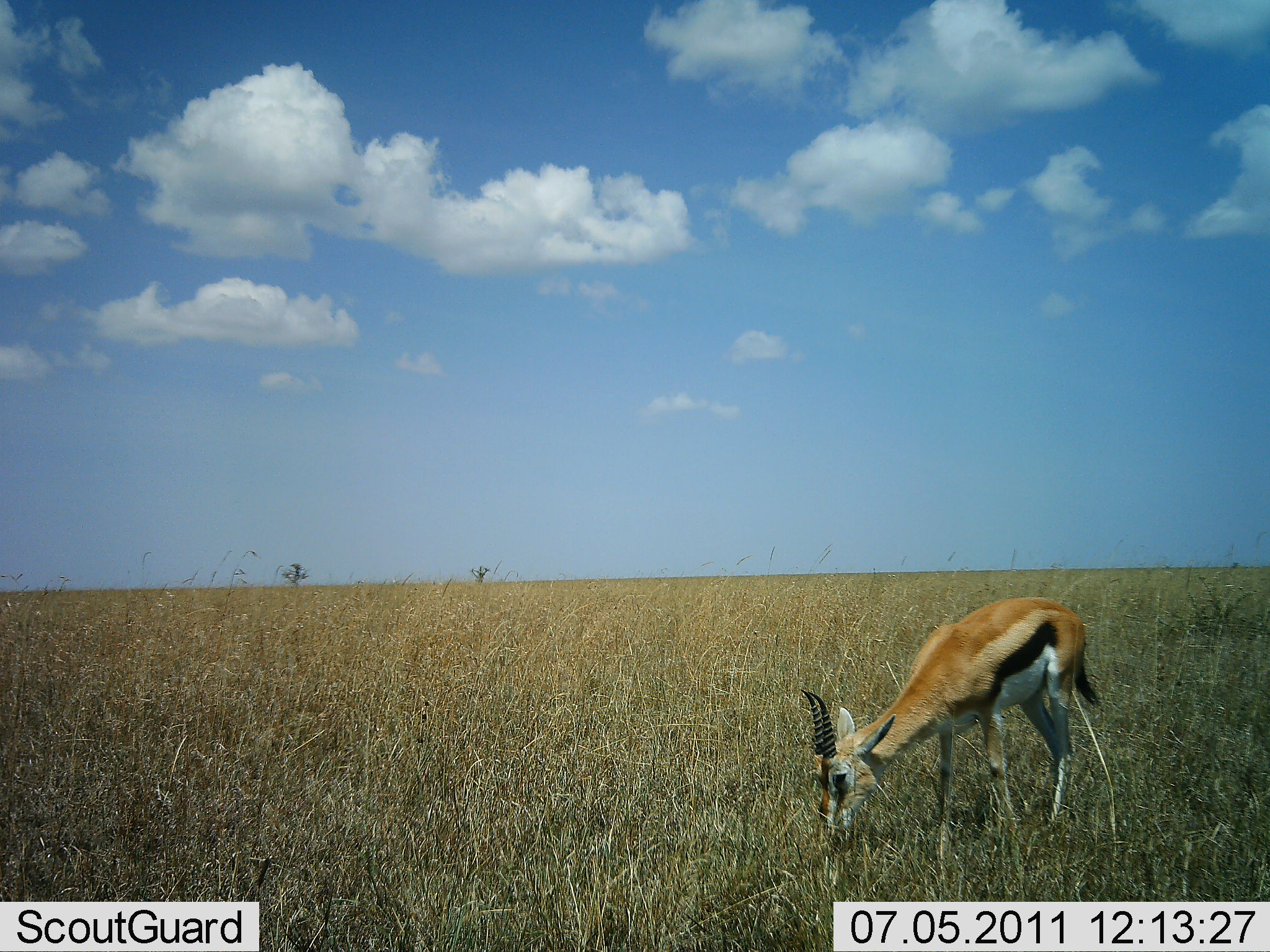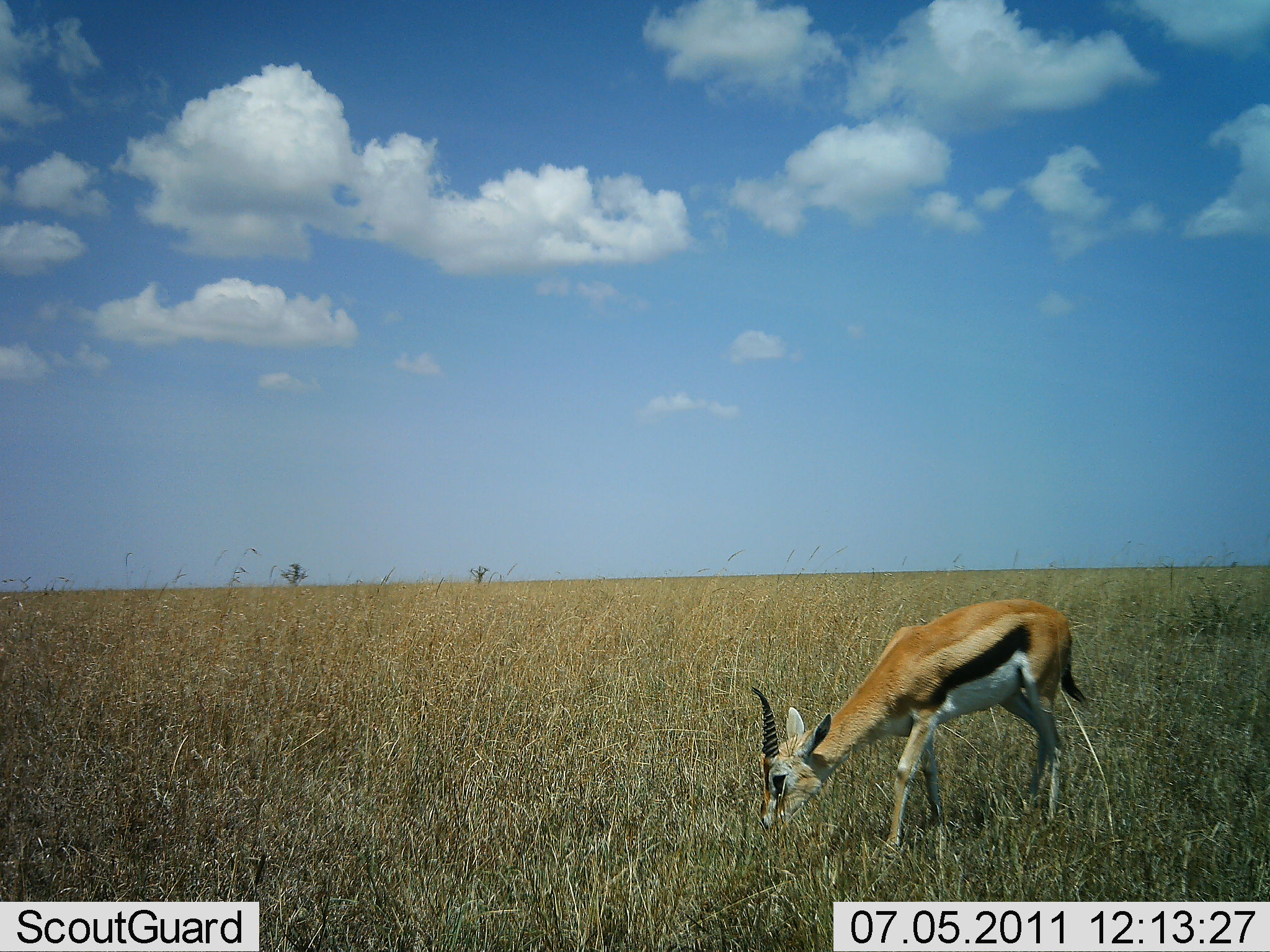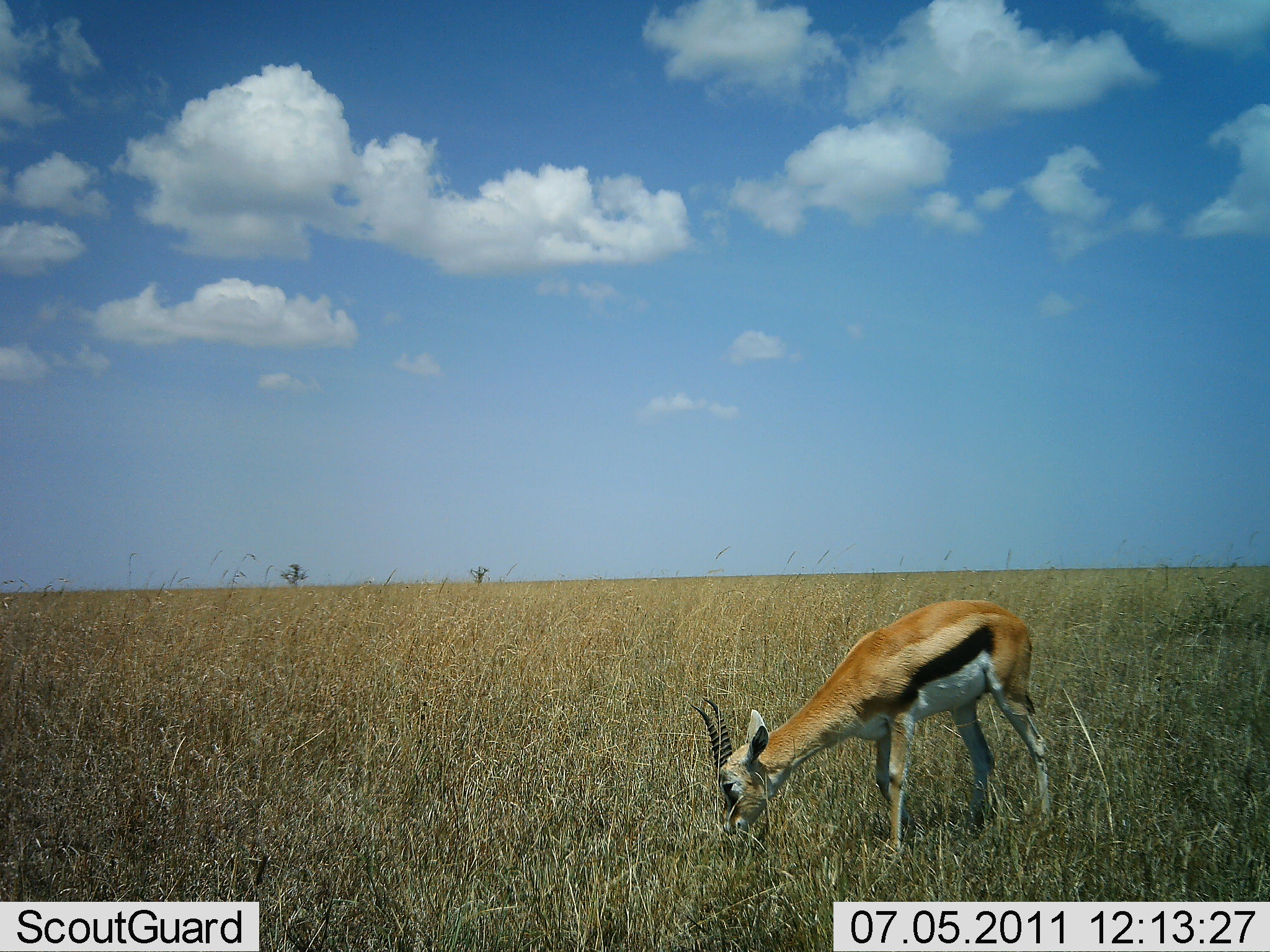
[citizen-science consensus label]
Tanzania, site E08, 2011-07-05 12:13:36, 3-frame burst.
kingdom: Animalia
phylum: Chordata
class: Mammalia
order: Artiodactyla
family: Bovidae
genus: Eudorcas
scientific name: Eudorcas thomsonii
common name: thomson's gazelle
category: gazellethomsons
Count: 1.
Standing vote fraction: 0%.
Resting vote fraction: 0%.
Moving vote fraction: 17%.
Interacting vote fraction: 0%.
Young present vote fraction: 0%.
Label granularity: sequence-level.